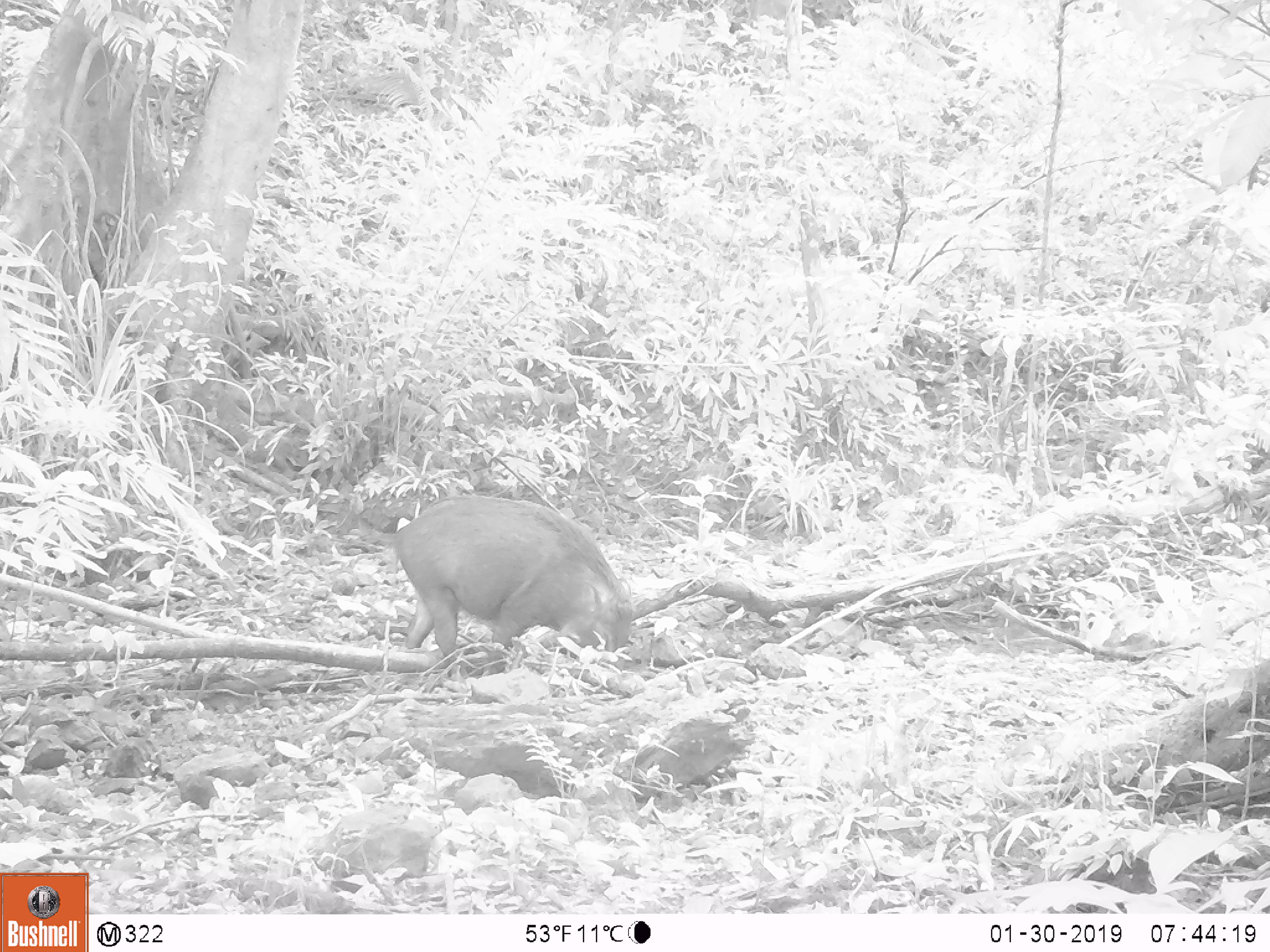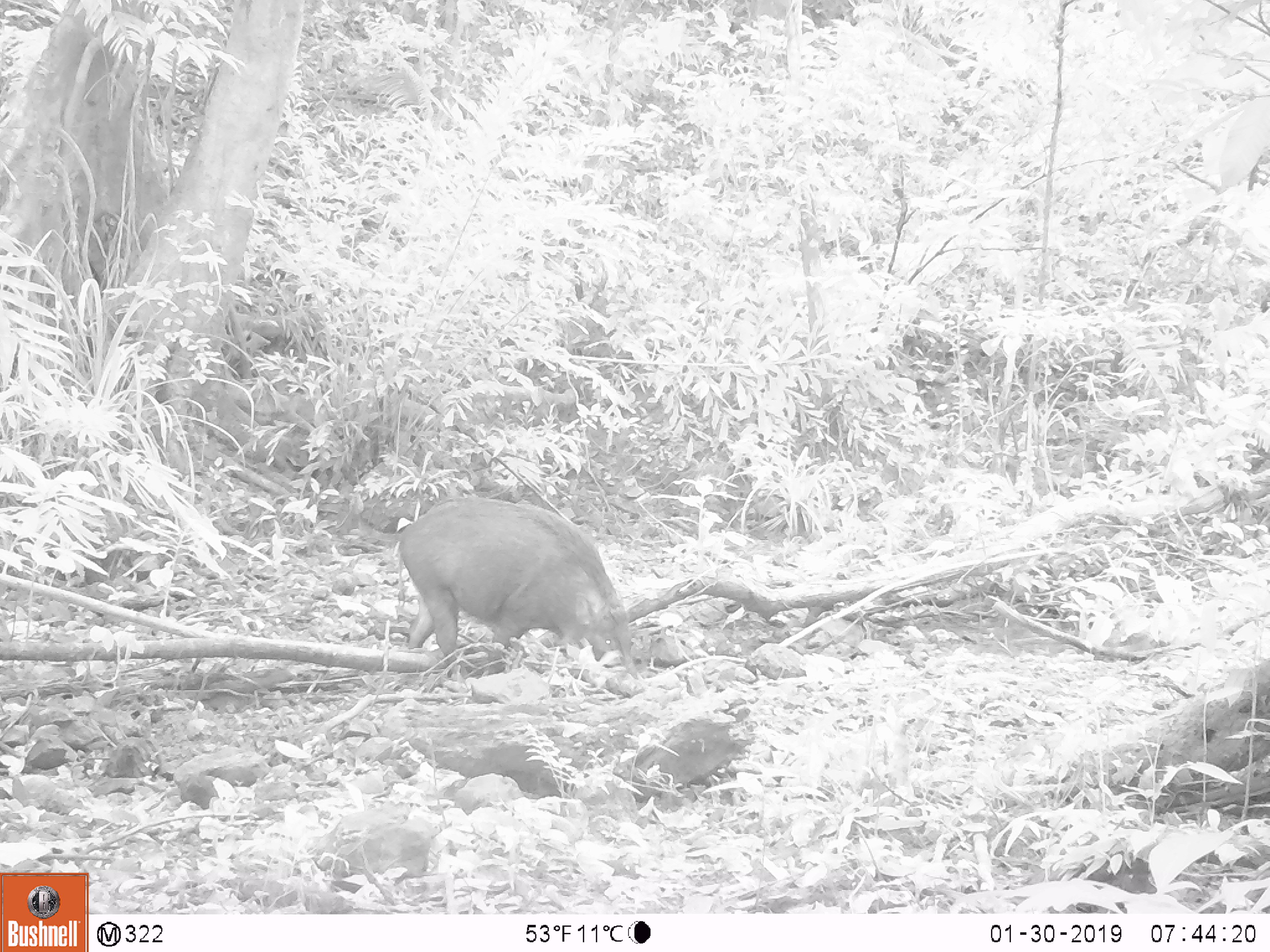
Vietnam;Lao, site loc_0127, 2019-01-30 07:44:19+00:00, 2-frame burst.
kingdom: Animalia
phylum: Chordata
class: Mammalia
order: Artiodactyla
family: Suidae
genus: Sus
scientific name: Sus scrofa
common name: eurasian wild pig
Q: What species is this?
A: Eurasian wild pig (Sus scrofa).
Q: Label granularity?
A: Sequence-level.